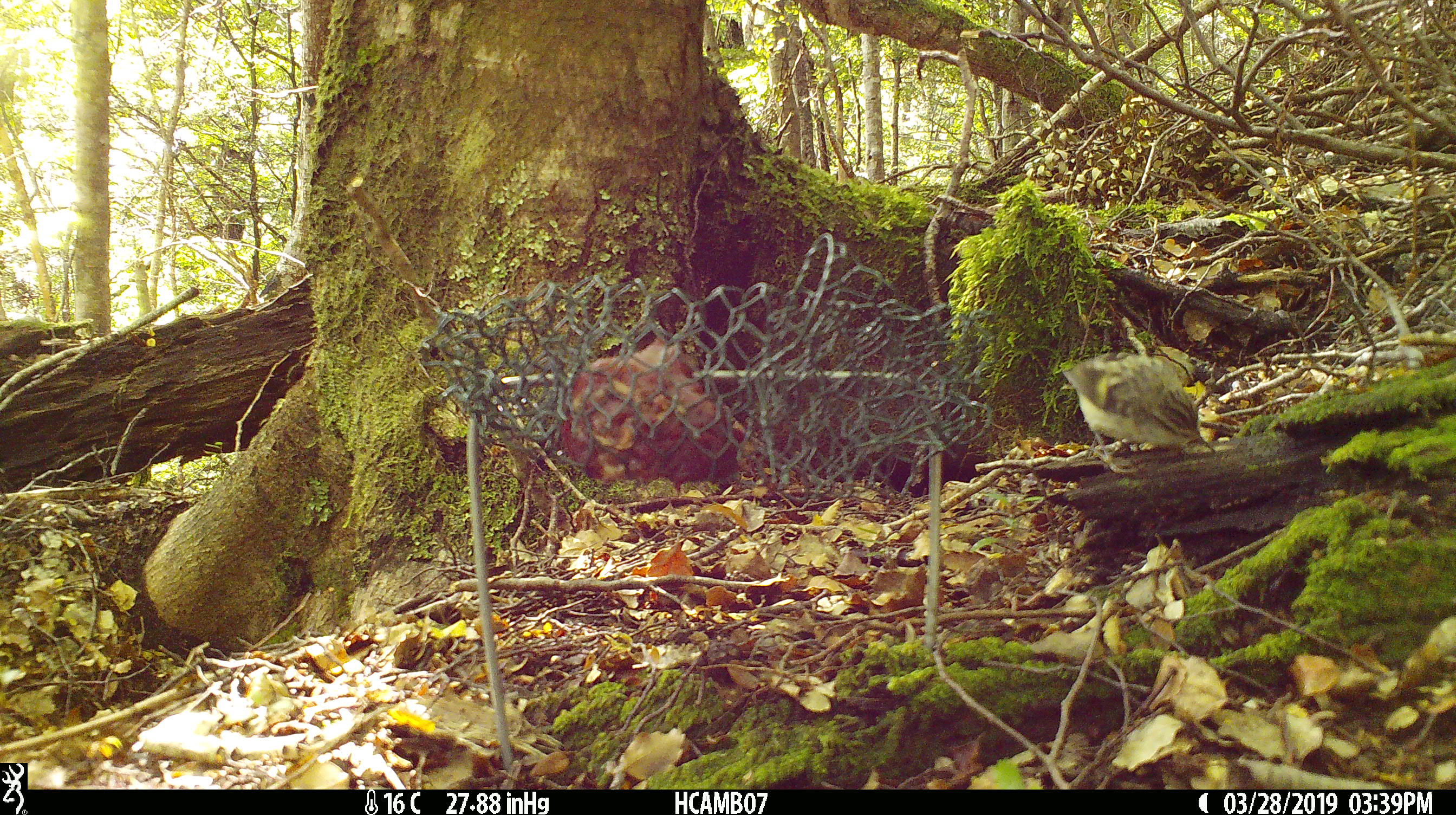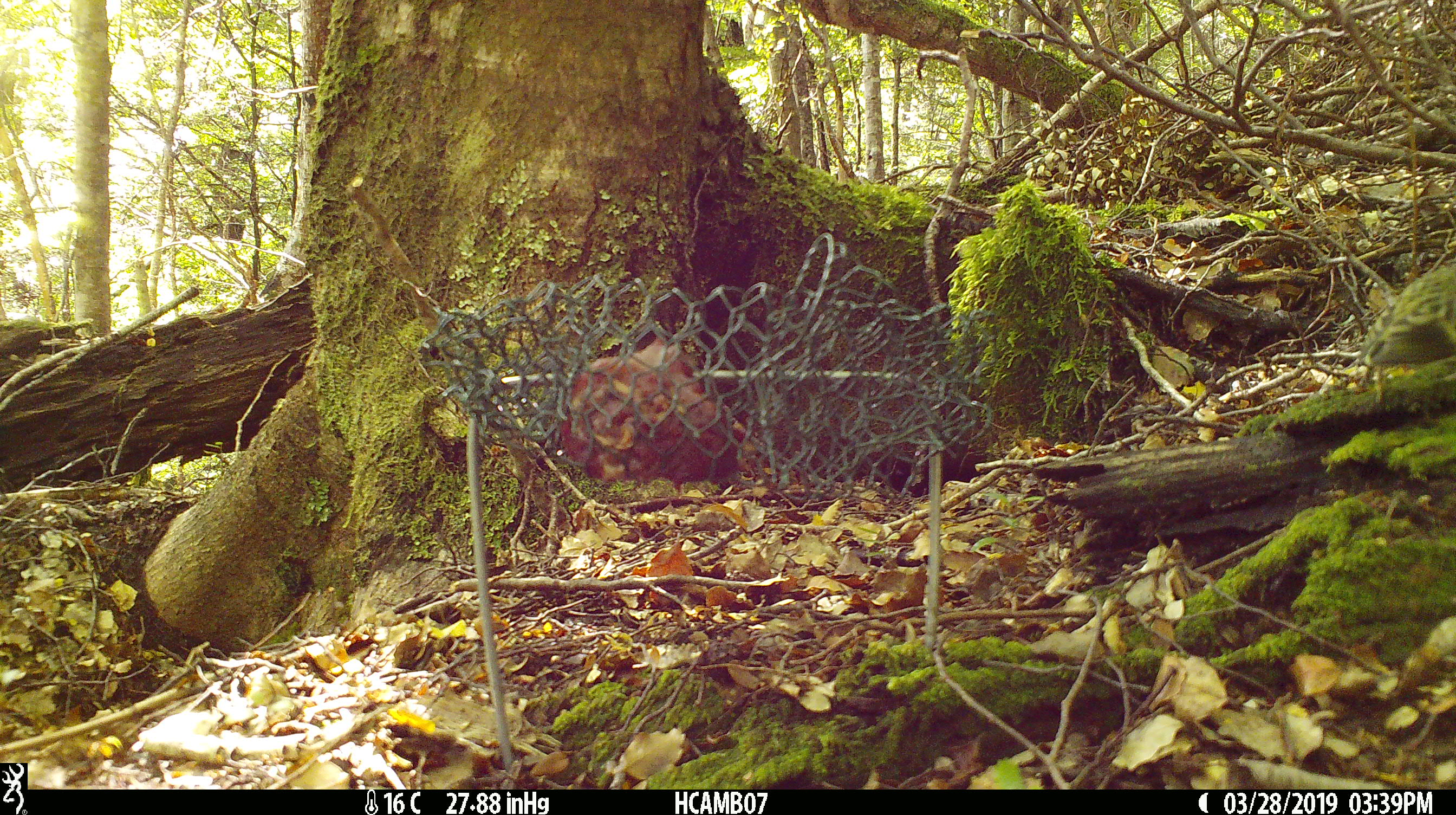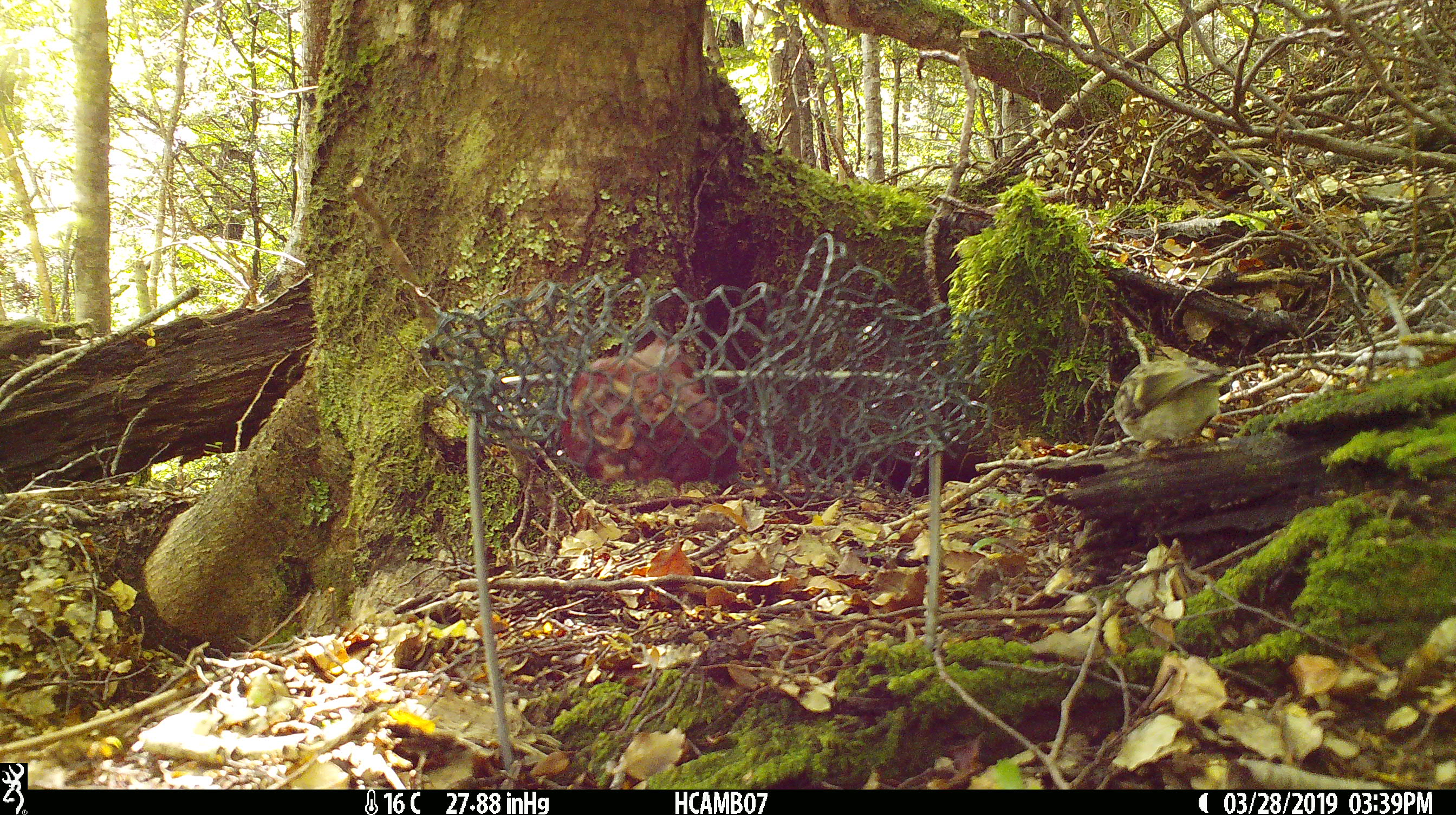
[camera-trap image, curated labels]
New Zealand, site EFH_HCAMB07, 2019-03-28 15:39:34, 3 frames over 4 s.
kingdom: Animalia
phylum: Chordata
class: Aves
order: Passeriformes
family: Acanthisittidae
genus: Acanthisitta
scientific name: Acanthisitta chloris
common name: rifleman